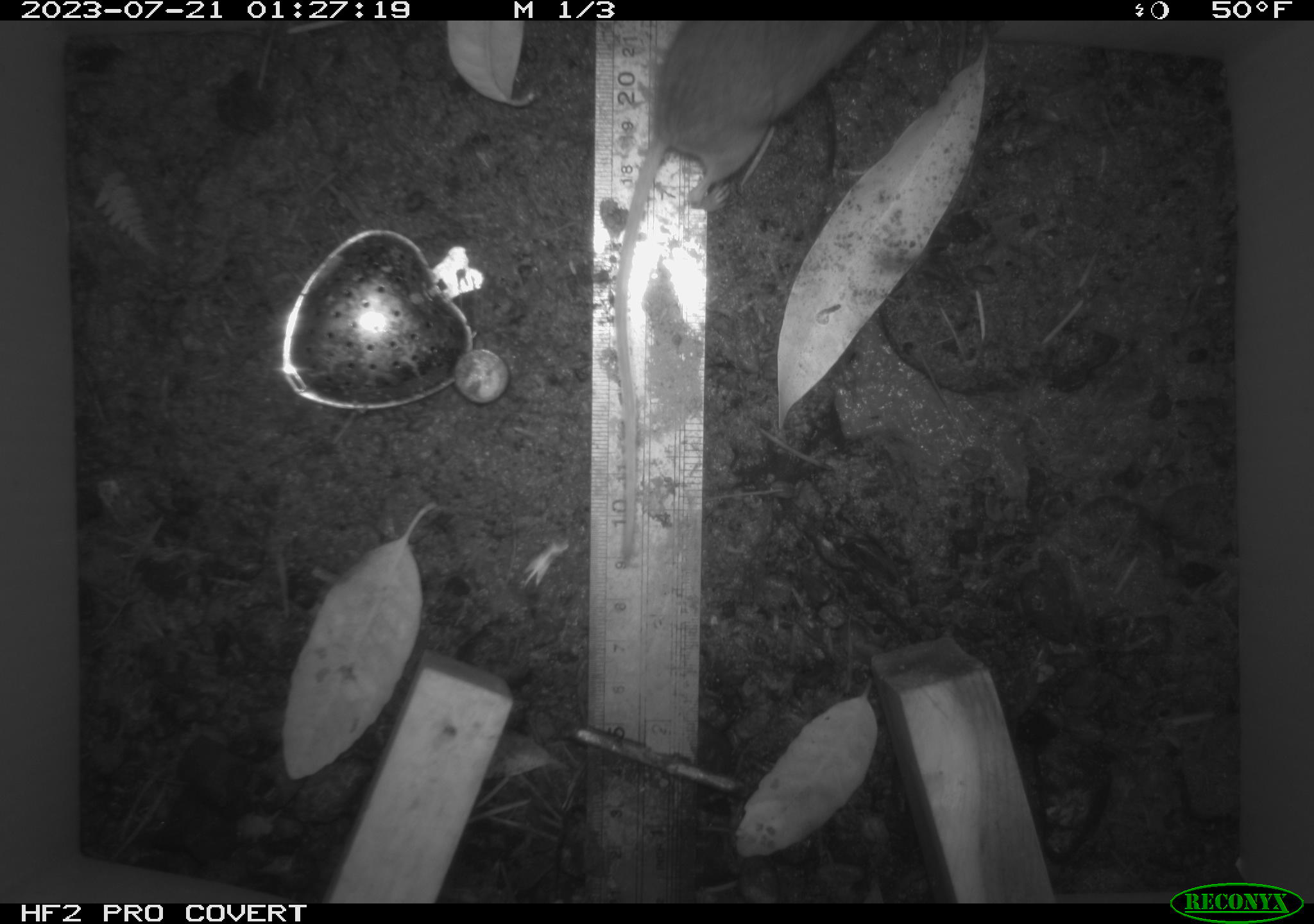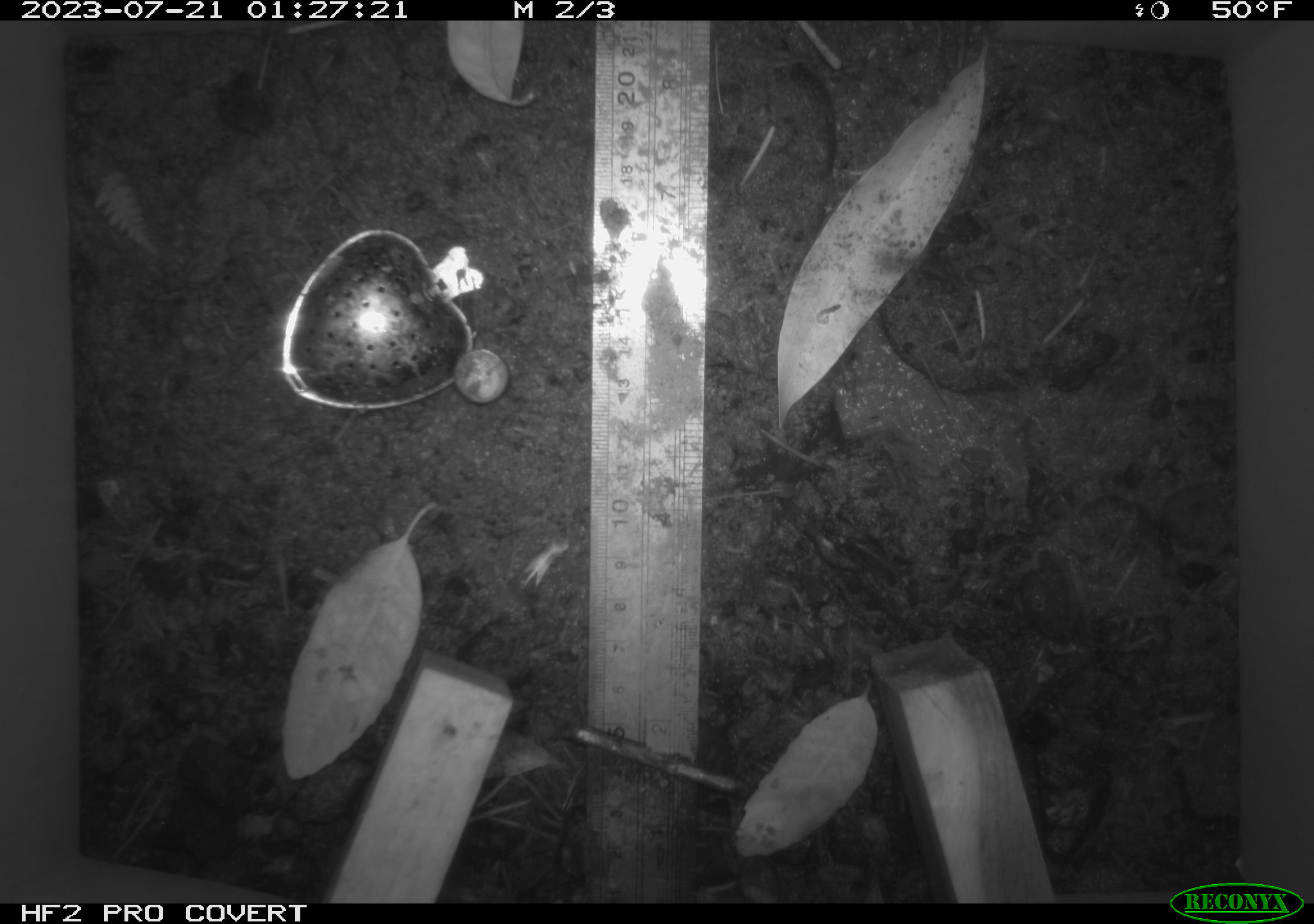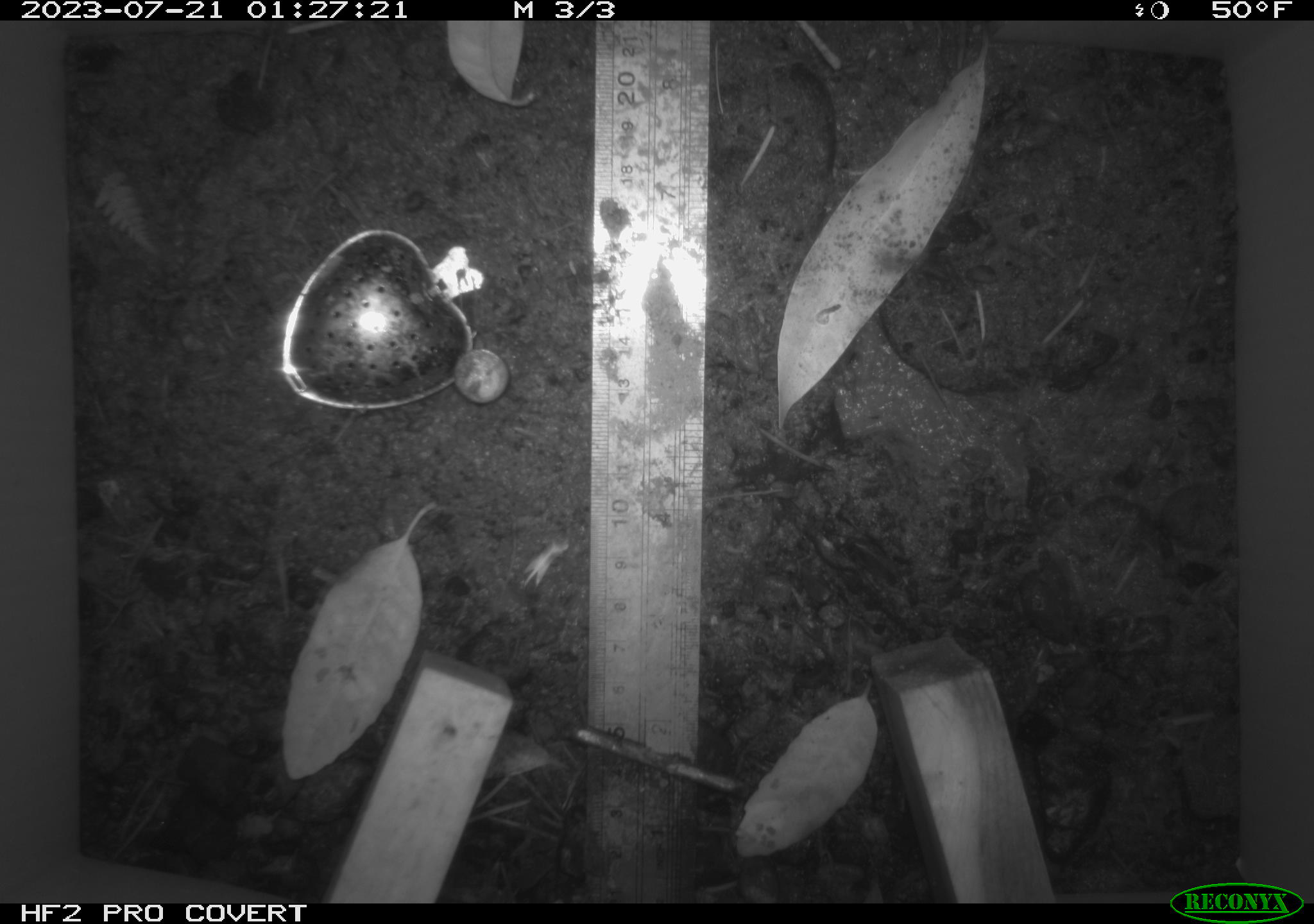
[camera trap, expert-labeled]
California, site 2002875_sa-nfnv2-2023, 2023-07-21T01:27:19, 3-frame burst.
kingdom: Animalia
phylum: Chordata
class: Mammalia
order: Rodentia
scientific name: Rodentia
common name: mouse species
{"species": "mouse species (Rodentia)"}